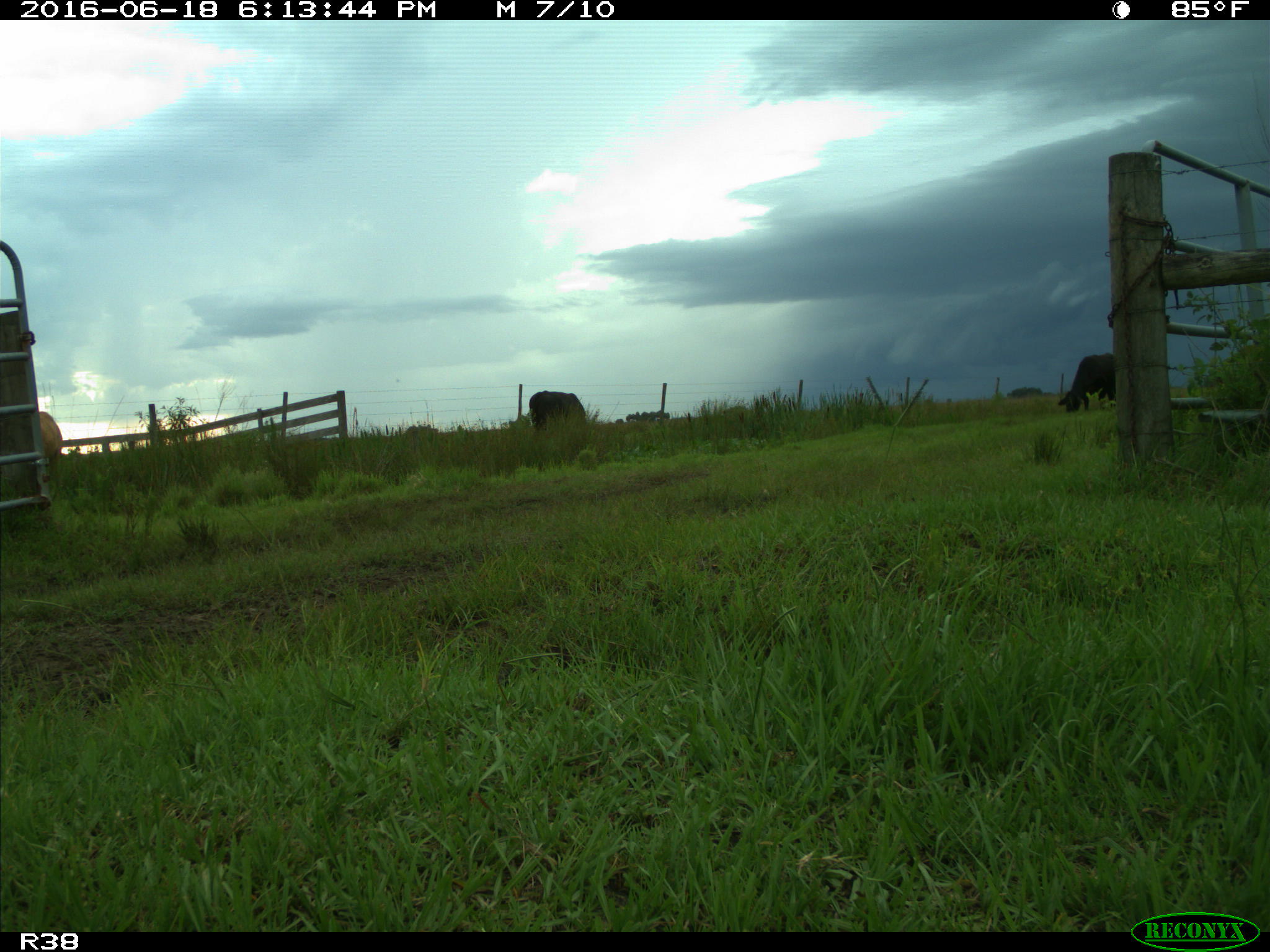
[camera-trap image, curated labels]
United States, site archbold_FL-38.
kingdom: Animalia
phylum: Chordata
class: Mammalia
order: Artiodactyla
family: Bovidae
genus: Bos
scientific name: Bos taurus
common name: domestic cow